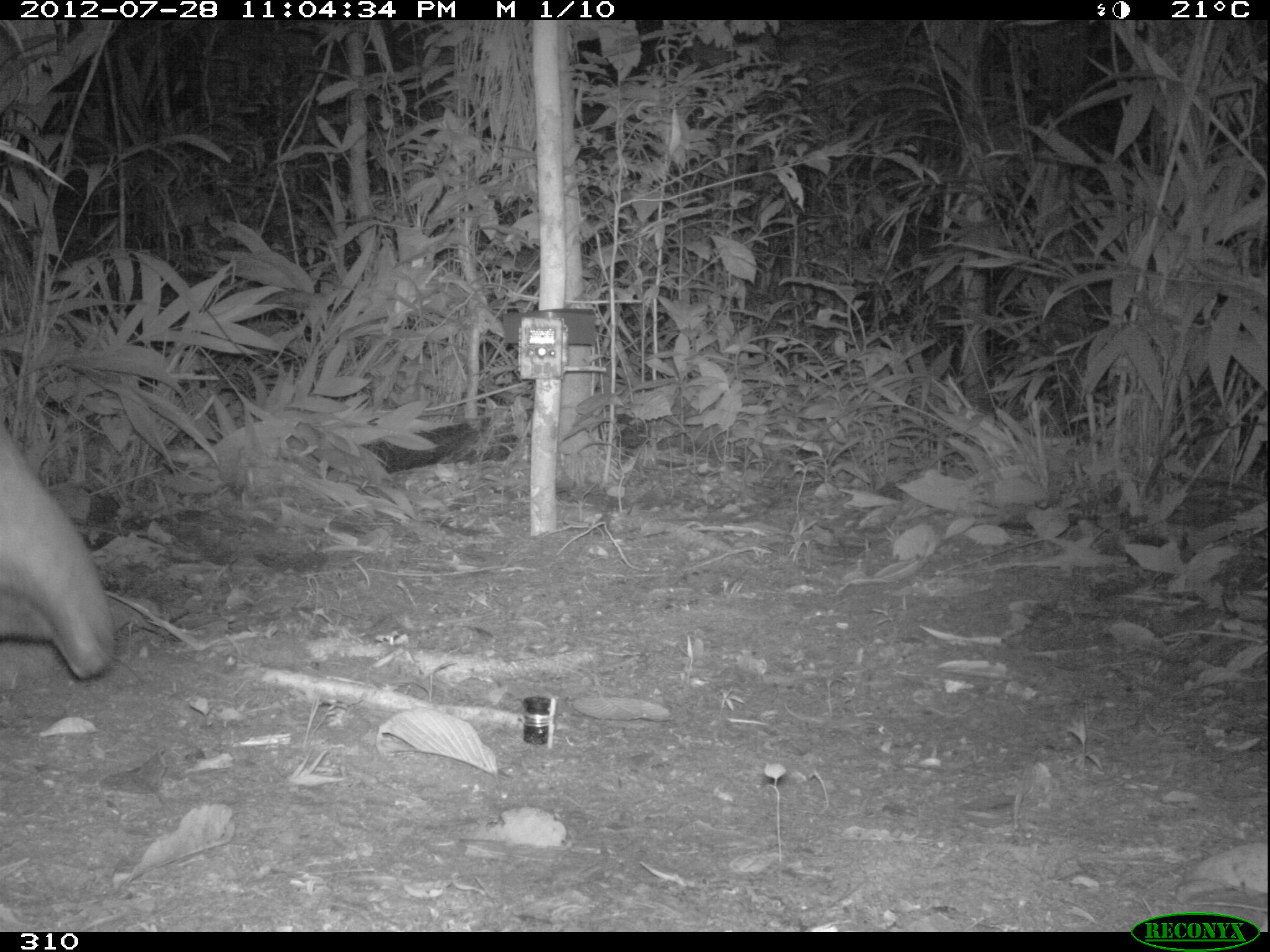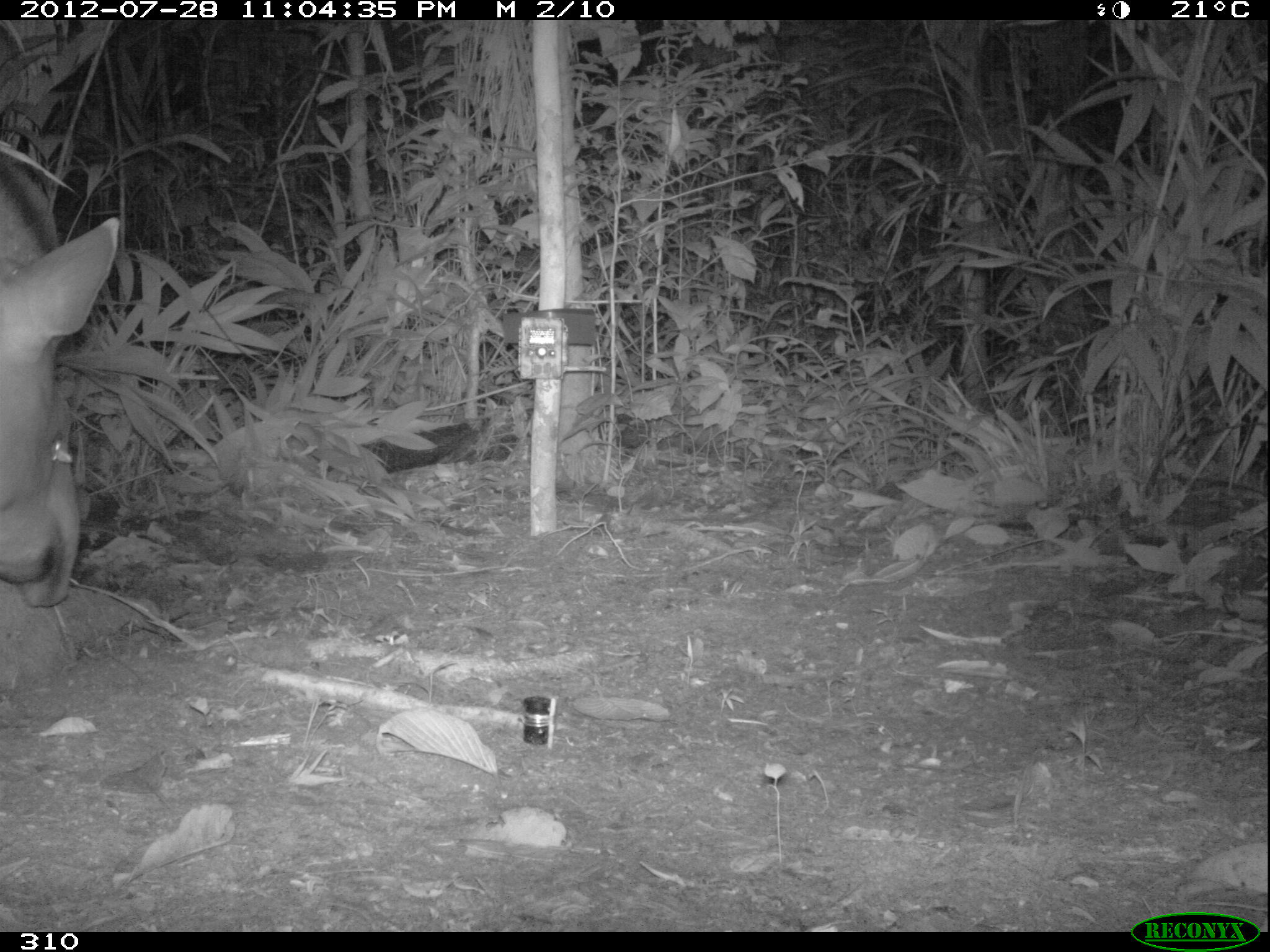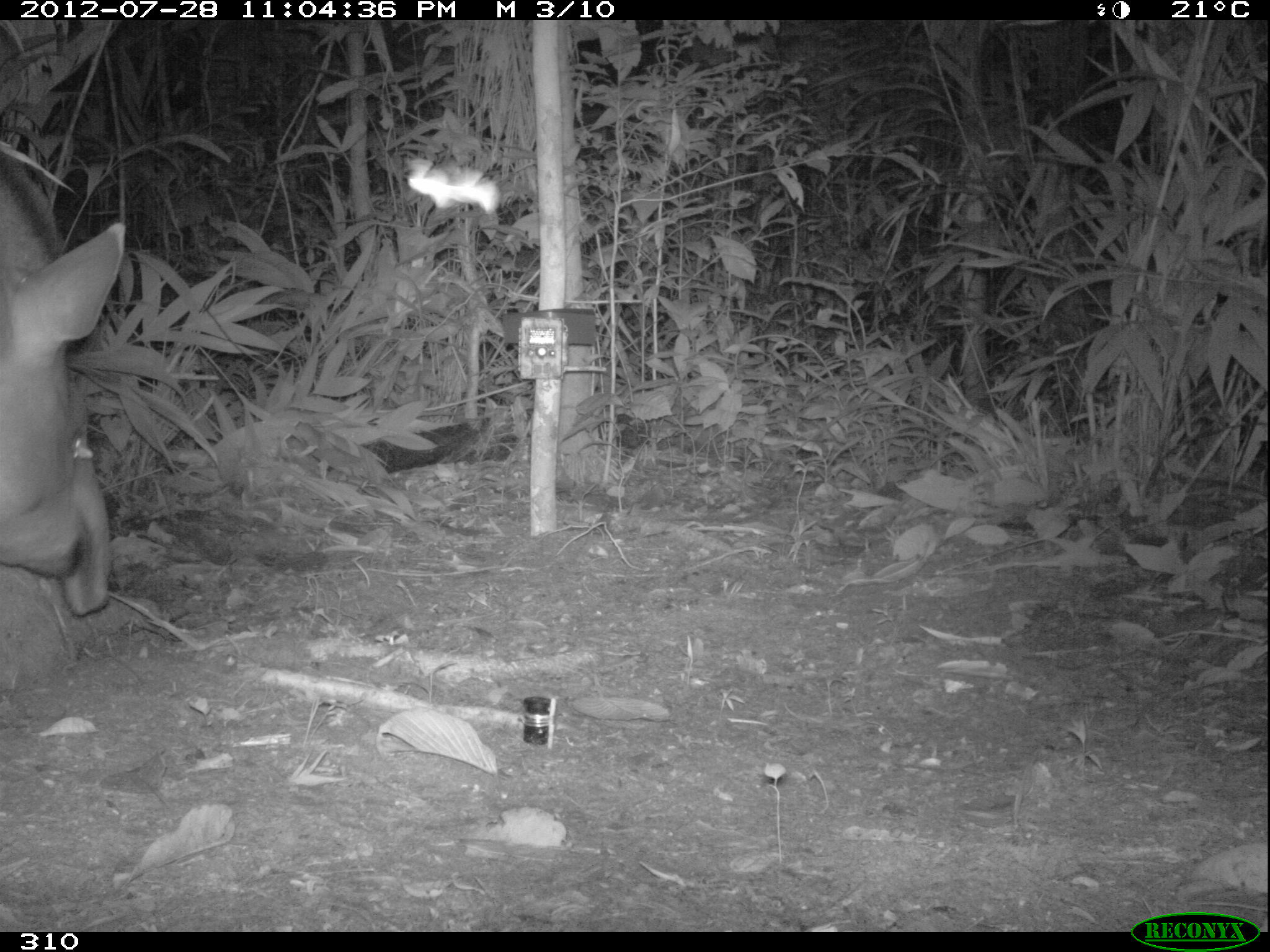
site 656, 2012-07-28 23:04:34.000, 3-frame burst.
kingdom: Animalia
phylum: Chordata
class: Mammalia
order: Perissodactyla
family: Tapiridae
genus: Tapirus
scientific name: Tapirus terrestris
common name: south american tapir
Tapirus terrestris (south american tapir).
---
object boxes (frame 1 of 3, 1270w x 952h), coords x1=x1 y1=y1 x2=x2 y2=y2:
tapirus terrestris: x1=0 y1=407 x2=118 y2=679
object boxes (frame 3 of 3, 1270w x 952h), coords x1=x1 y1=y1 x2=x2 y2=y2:
tapirus terrestris: x1=0 y1=140 x2=125 y2=615